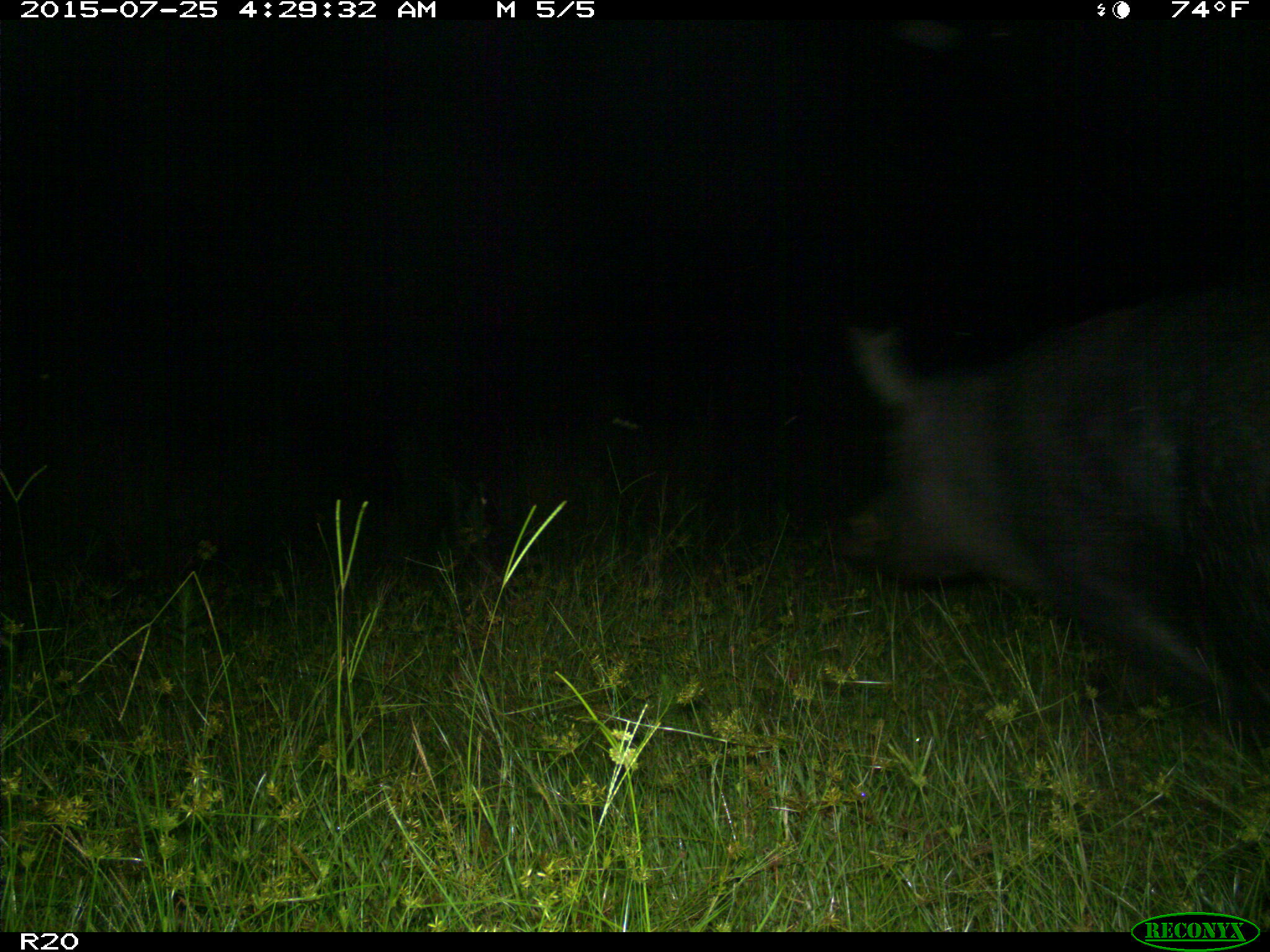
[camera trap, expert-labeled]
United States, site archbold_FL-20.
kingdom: Animalia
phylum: Chordata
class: Mammalia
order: Artiodactyla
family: Suidae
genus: Sus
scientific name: Sus scrofa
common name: wild boar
Sus scrofa (wild boar).